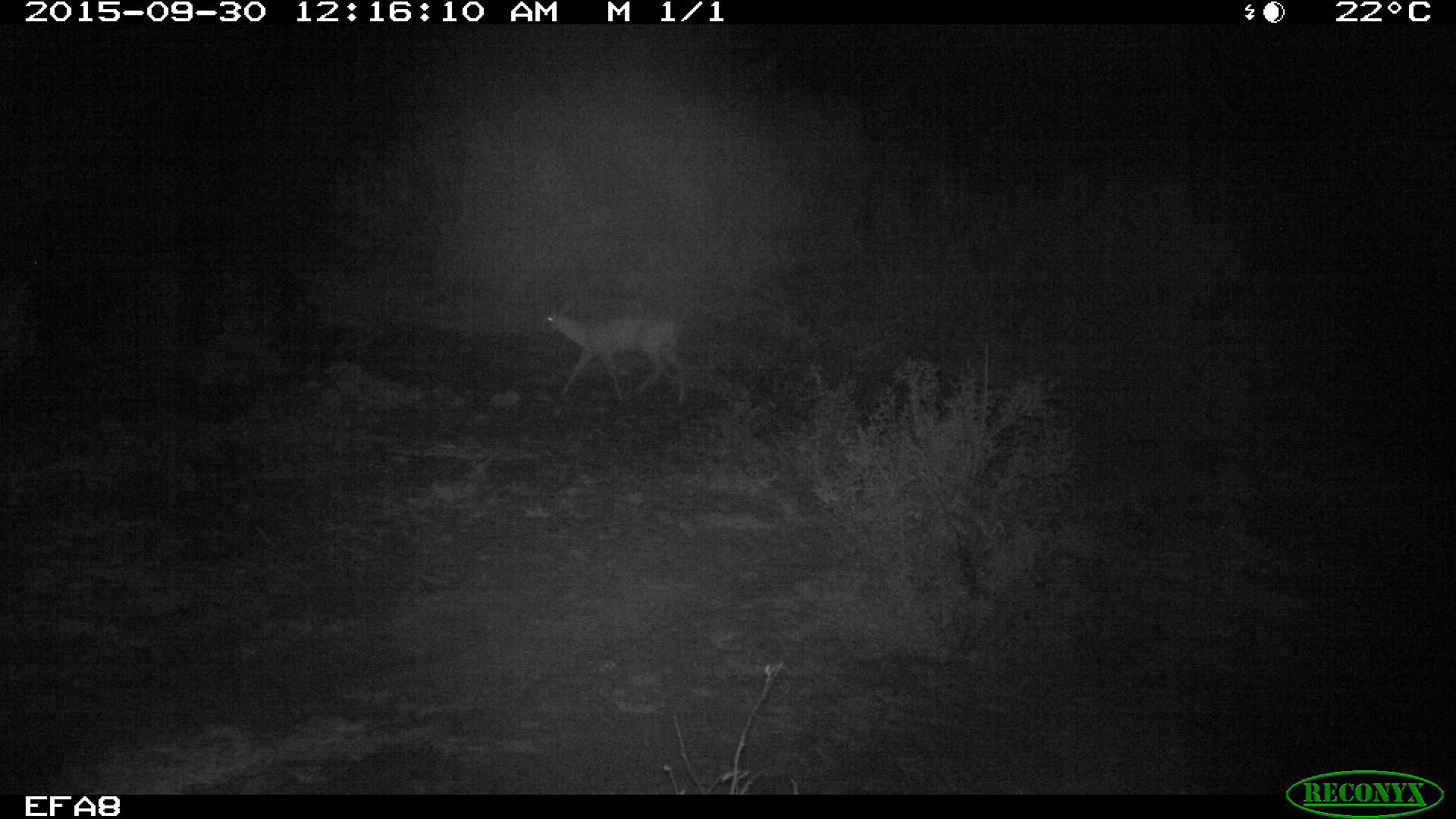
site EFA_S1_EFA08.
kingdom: Animalia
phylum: Chordata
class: Mammalia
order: Artiodactyla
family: Bovidae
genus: Aepyceros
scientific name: Aepyceros melampus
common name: impala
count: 1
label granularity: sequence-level